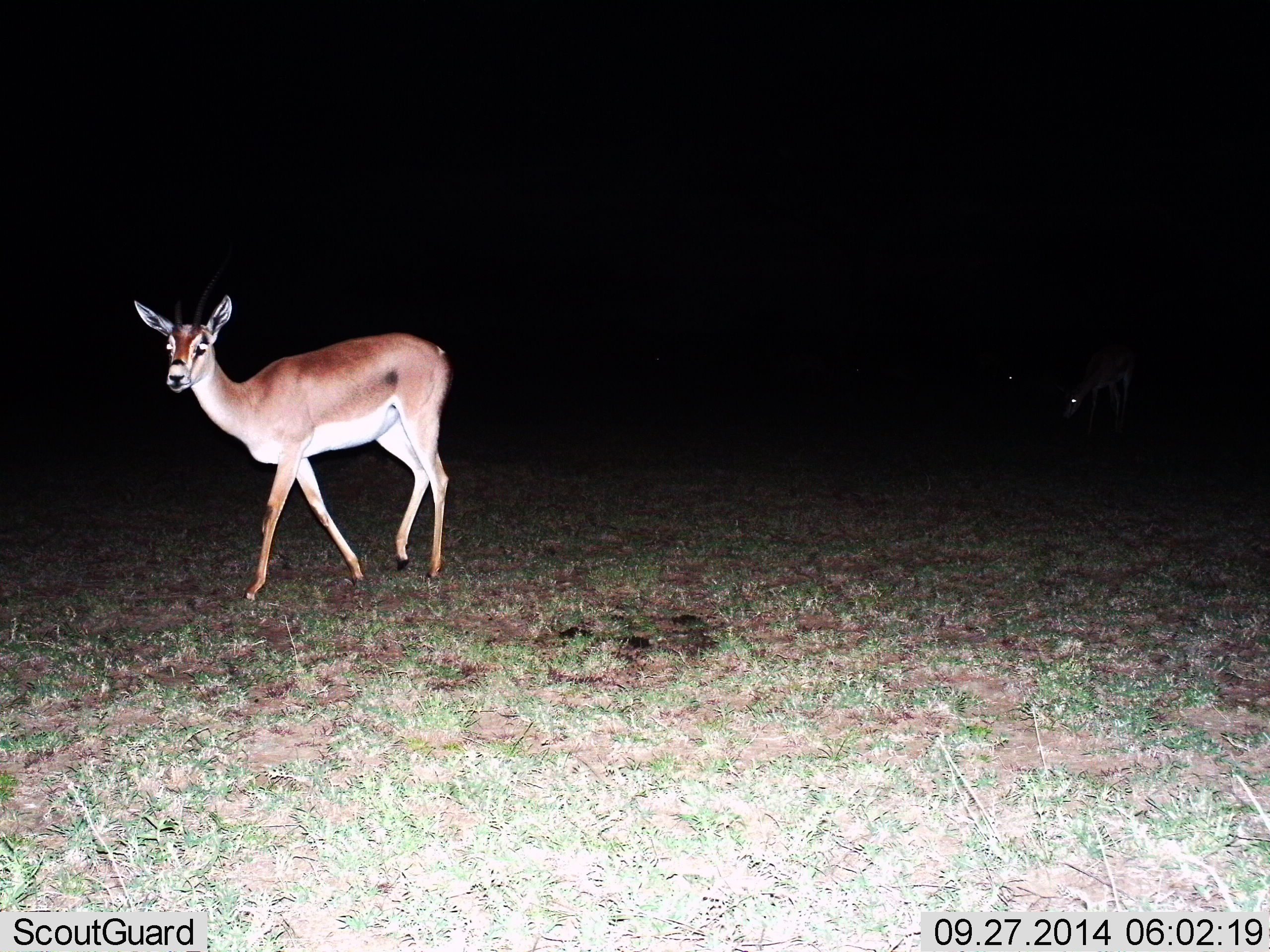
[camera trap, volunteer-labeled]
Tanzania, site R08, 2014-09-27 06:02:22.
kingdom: Animalia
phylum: Chordata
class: Mammalia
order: Artiodactyla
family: Bovidae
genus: Nanger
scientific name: Nanger granti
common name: grant's gazelle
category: gazellegrants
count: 1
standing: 30%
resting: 0%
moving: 70%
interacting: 0%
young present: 0%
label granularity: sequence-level